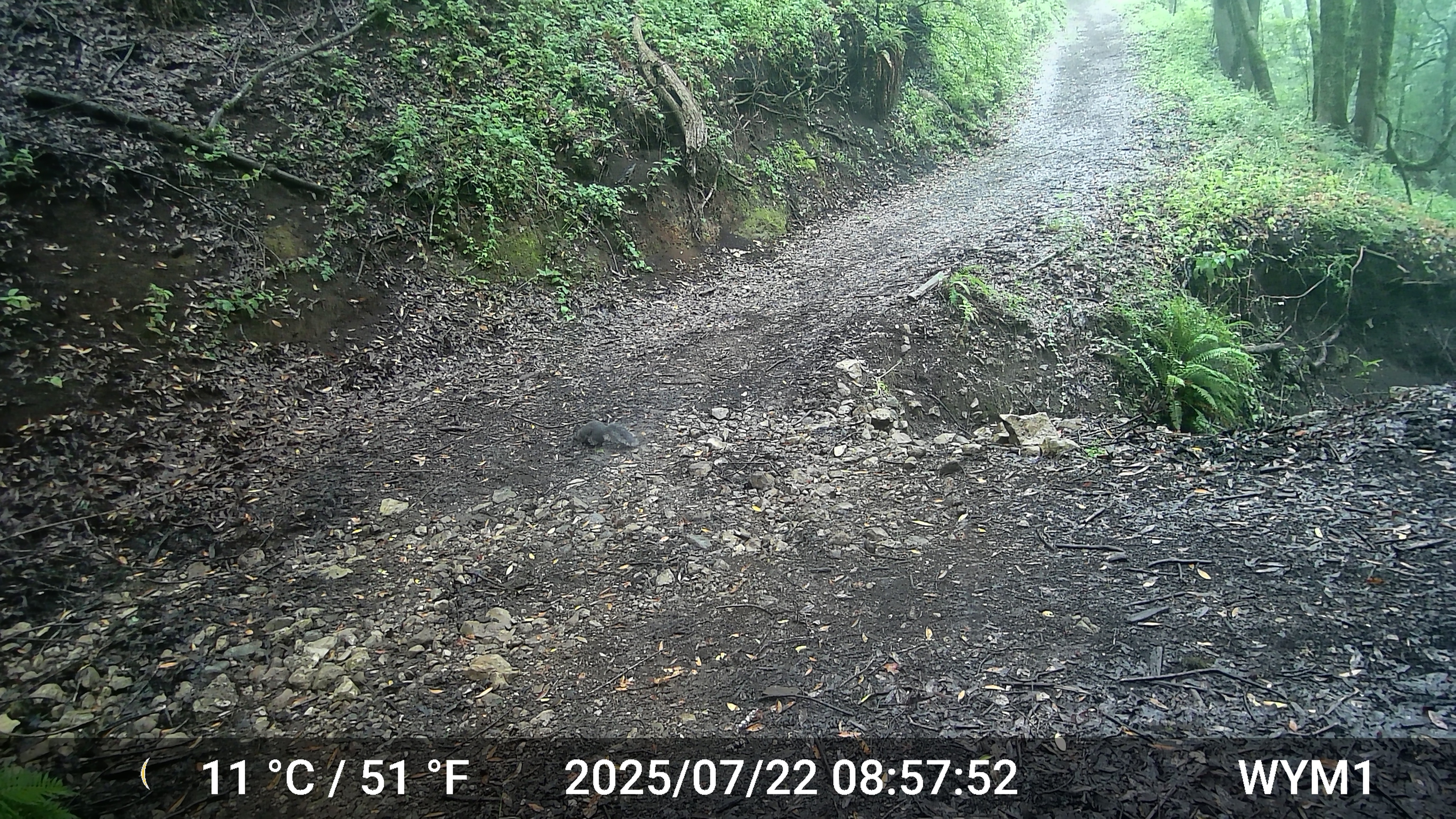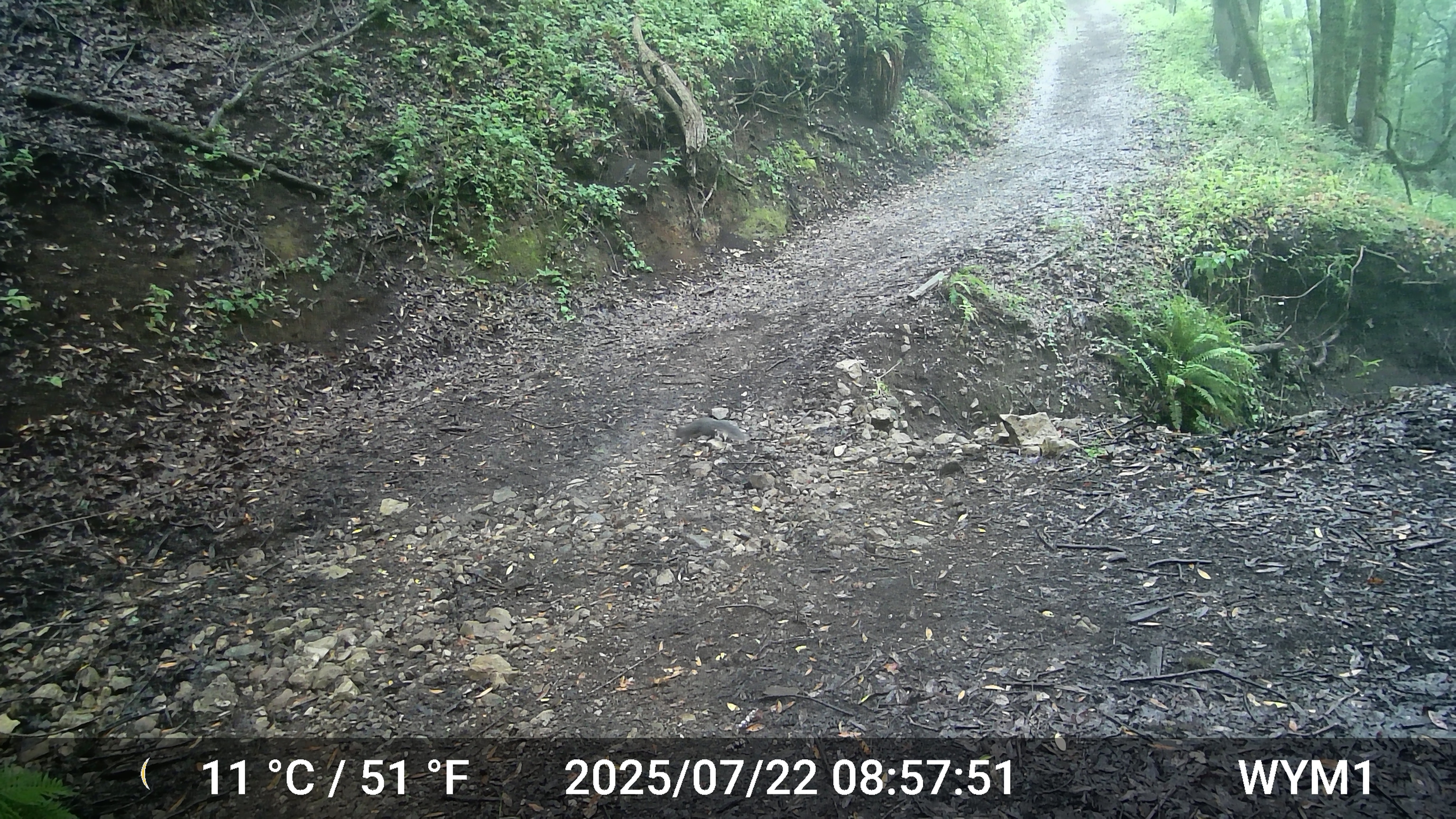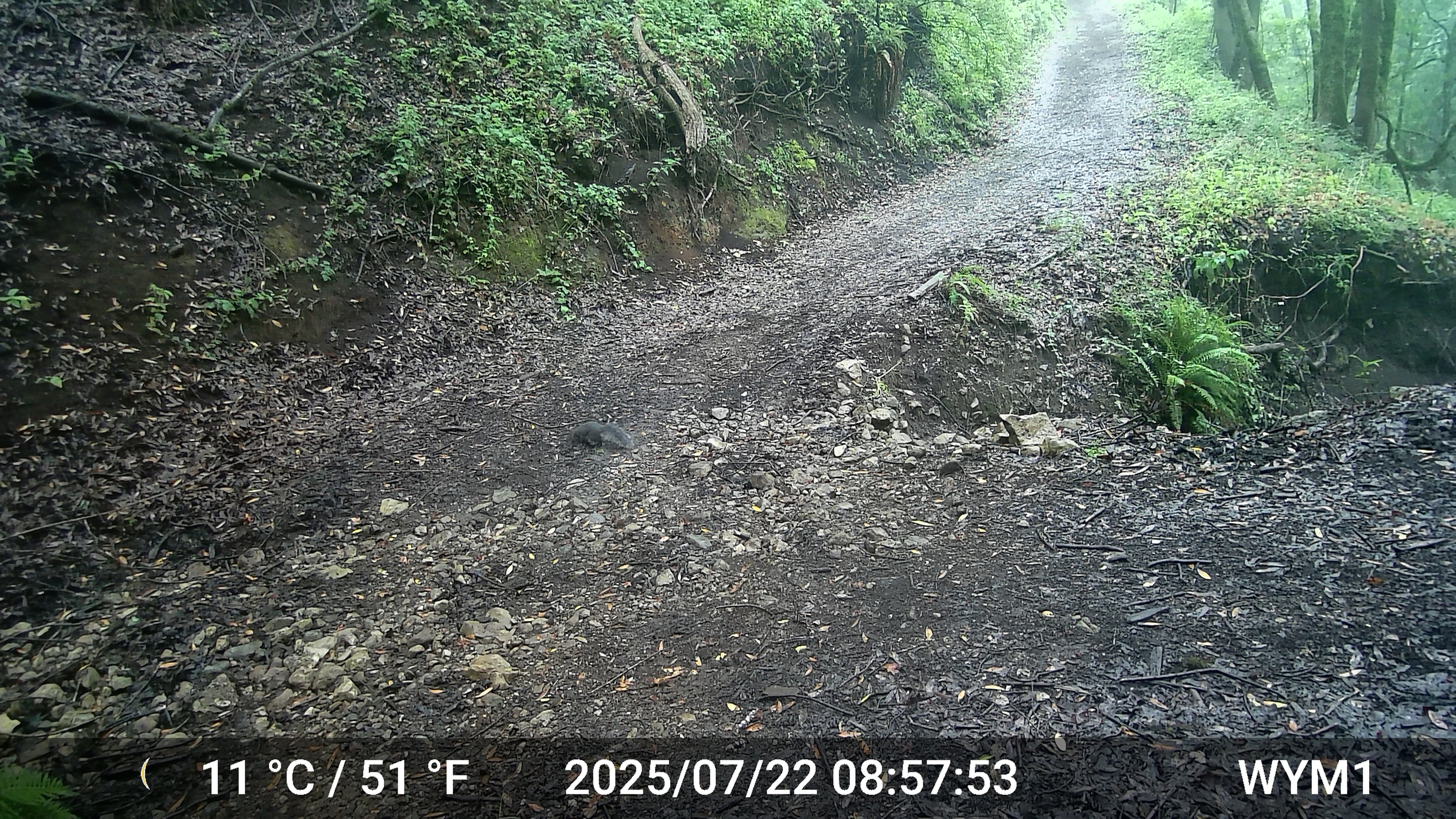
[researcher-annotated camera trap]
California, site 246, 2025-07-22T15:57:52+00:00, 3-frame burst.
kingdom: Animalia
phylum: Chordata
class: Mammalia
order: Rodentia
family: Sciuridae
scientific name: Sciuridae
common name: squirrel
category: unknown squirrel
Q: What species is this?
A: Unknown squirrel (squirrel) (Sciuridae).